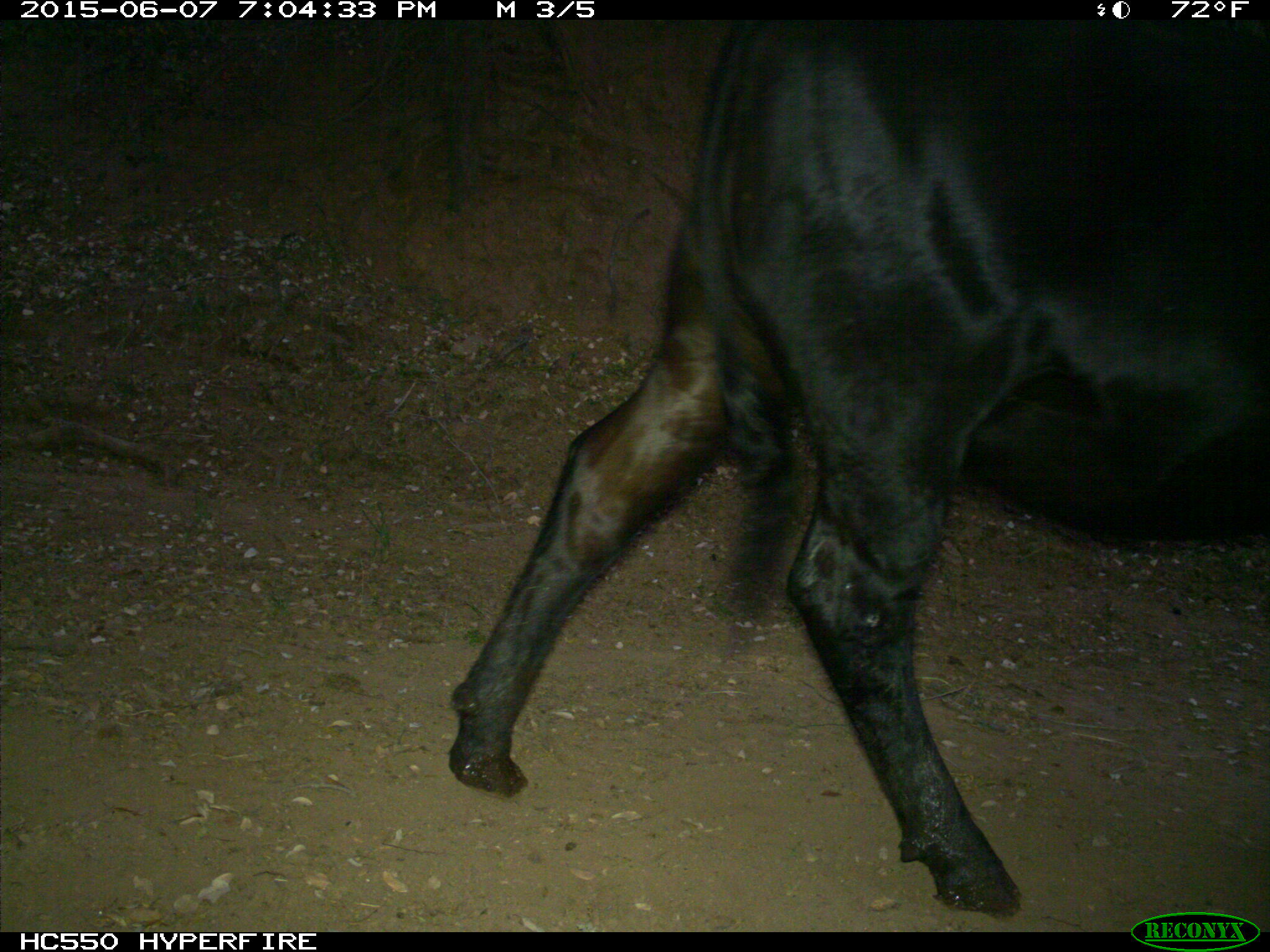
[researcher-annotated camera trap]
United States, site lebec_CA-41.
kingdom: Animalia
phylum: Chordata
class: Mammalia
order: Artiodactyla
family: Bovidae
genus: Bos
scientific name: Bos taurus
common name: domestic cow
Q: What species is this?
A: Bos taurus (domestic cow).